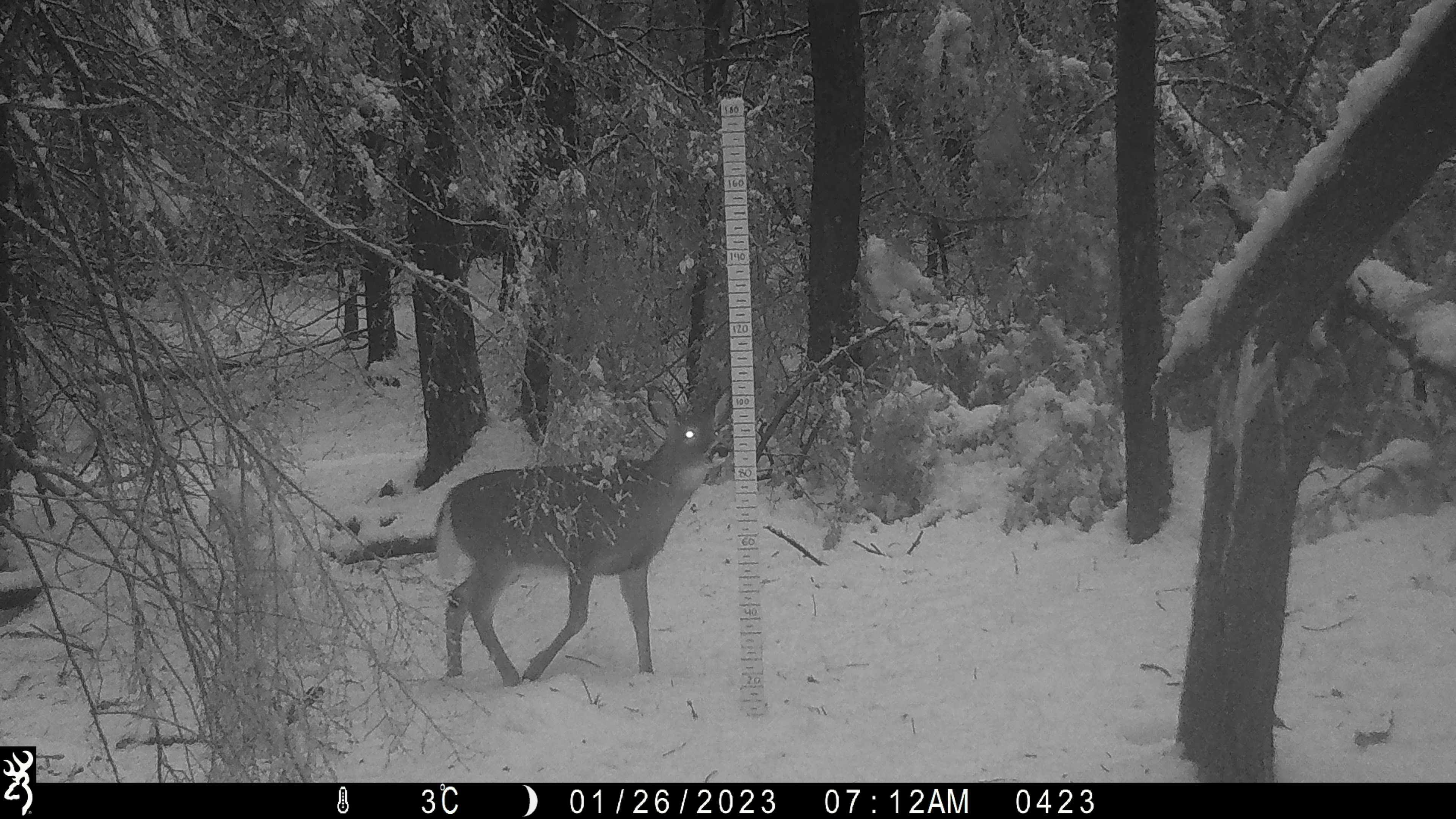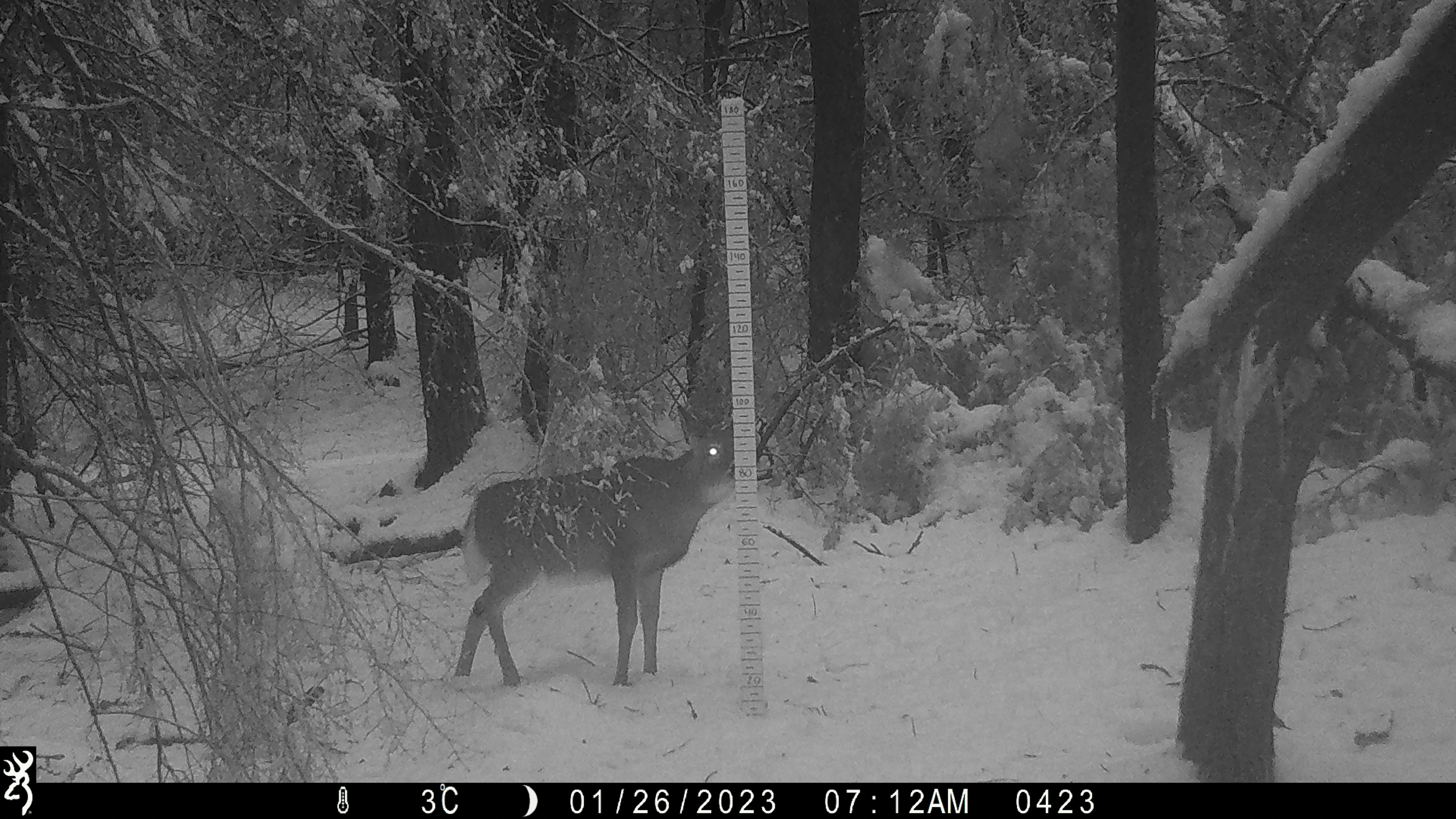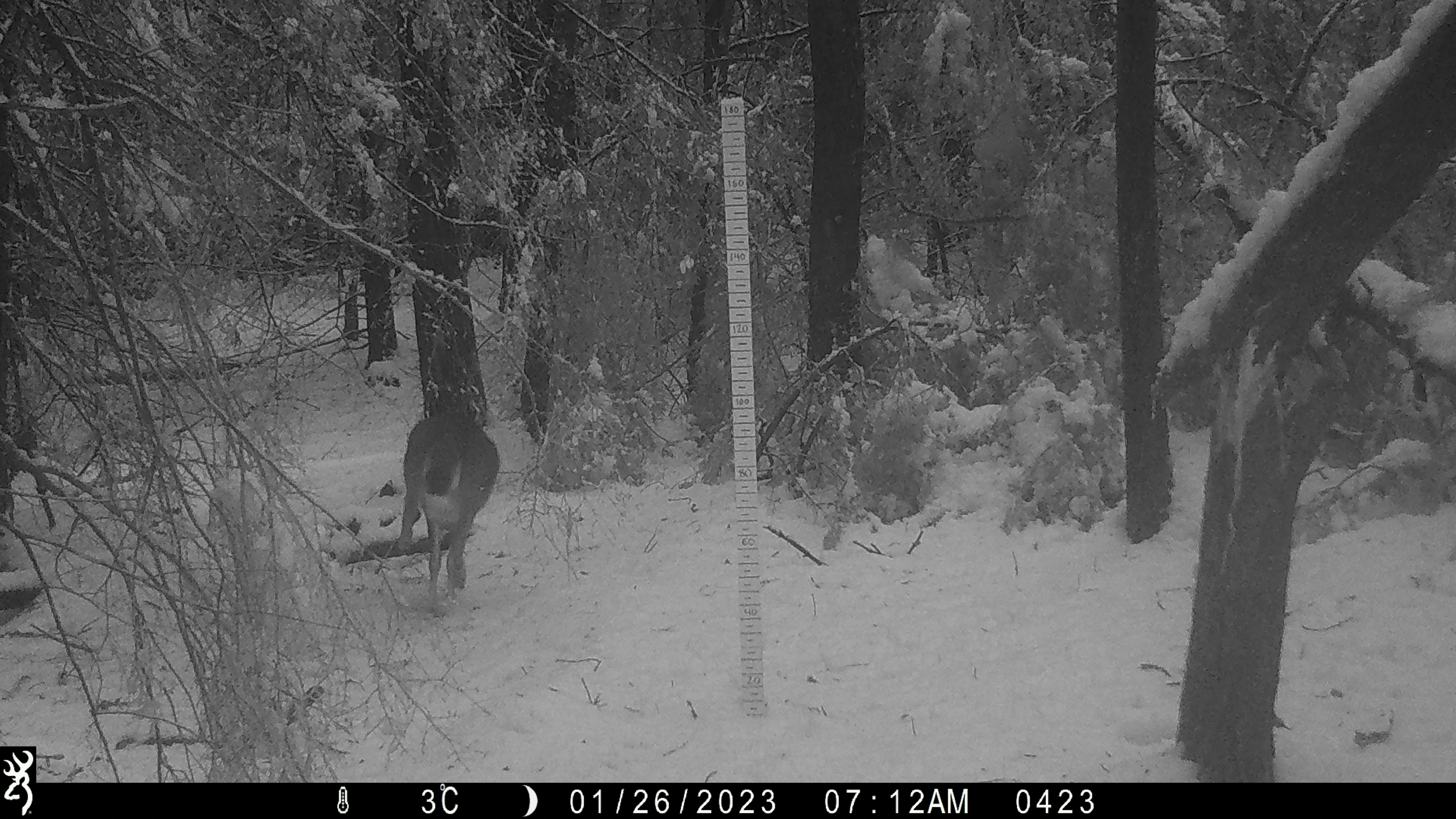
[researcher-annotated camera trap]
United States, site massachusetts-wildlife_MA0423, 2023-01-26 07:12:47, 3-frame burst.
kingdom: Animalia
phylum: Chordata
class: Mammalia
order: Artiodactyla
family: Cervidae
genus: Odocoileus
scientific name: Odocoileus virginianus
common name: white-tailed deer